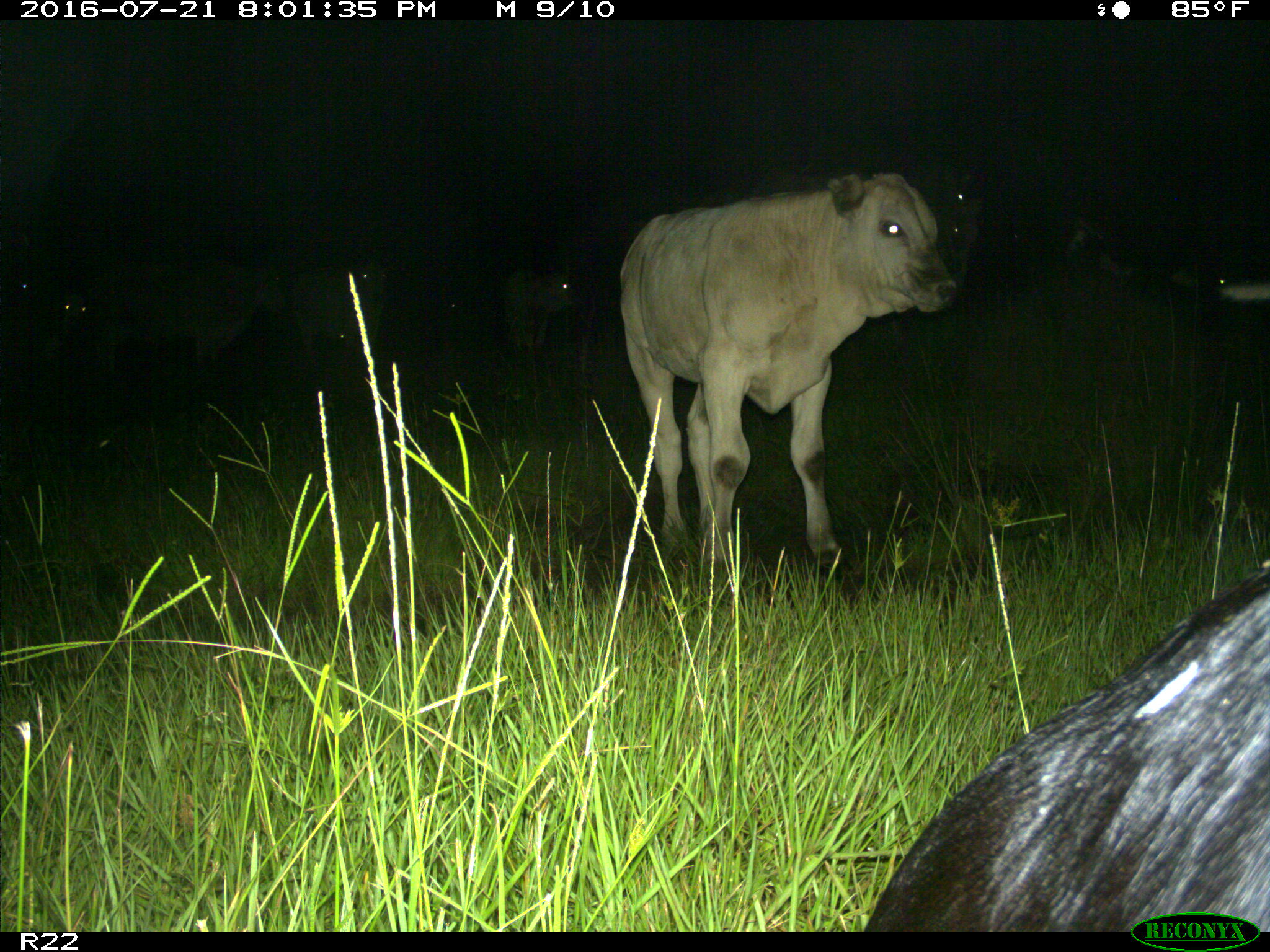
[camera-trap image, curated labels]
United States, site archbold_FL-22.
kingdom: Animalia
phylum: Chordata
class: Mammalia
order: Artiodactyla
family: Bovidae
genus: Bos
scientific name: Bos taurus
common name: domestic cow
Bos taurus (domestic cow).